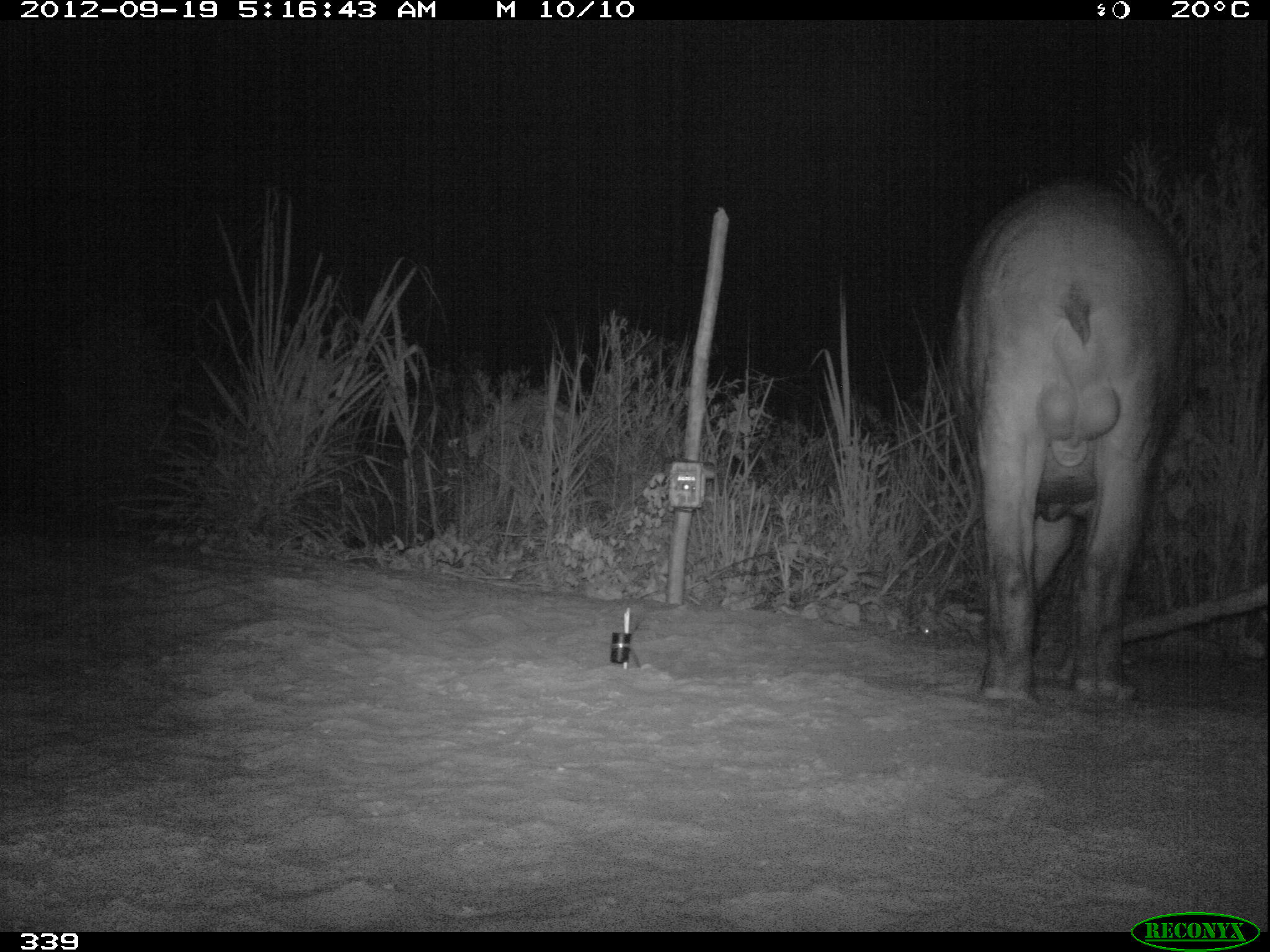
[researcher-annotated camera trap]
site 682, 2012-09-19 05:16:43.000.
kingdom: Animalia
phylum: Chordata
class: Mammalia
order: Perissodactyla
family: Tapiridae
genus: Tapirus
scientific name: Tapirus terrestris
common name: south american tapir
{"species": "Tapirus terrestris (south american tapir)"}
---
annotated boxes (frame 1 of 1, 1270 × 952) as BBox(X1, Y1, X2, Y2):
tapirus terrestris: BBox(948, 176, 1196, 706)